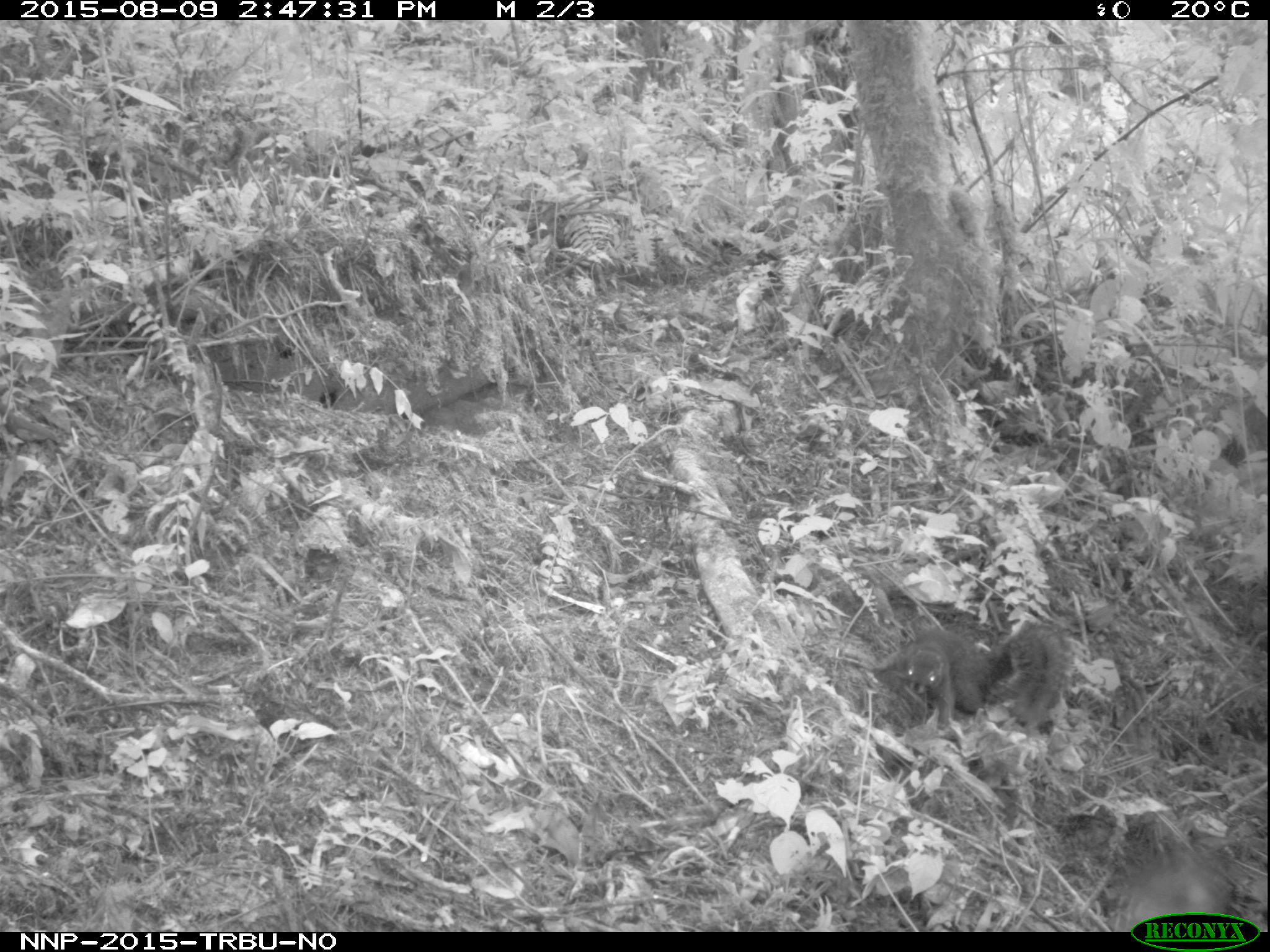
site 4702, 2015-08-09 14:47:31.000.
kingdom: Animalia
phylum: Chordata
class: Mammalia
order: Rodentia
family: Sciuridae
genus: Funisciurus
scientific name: Funisciurus carruthersi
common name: carruther's mountain squirrel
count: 1